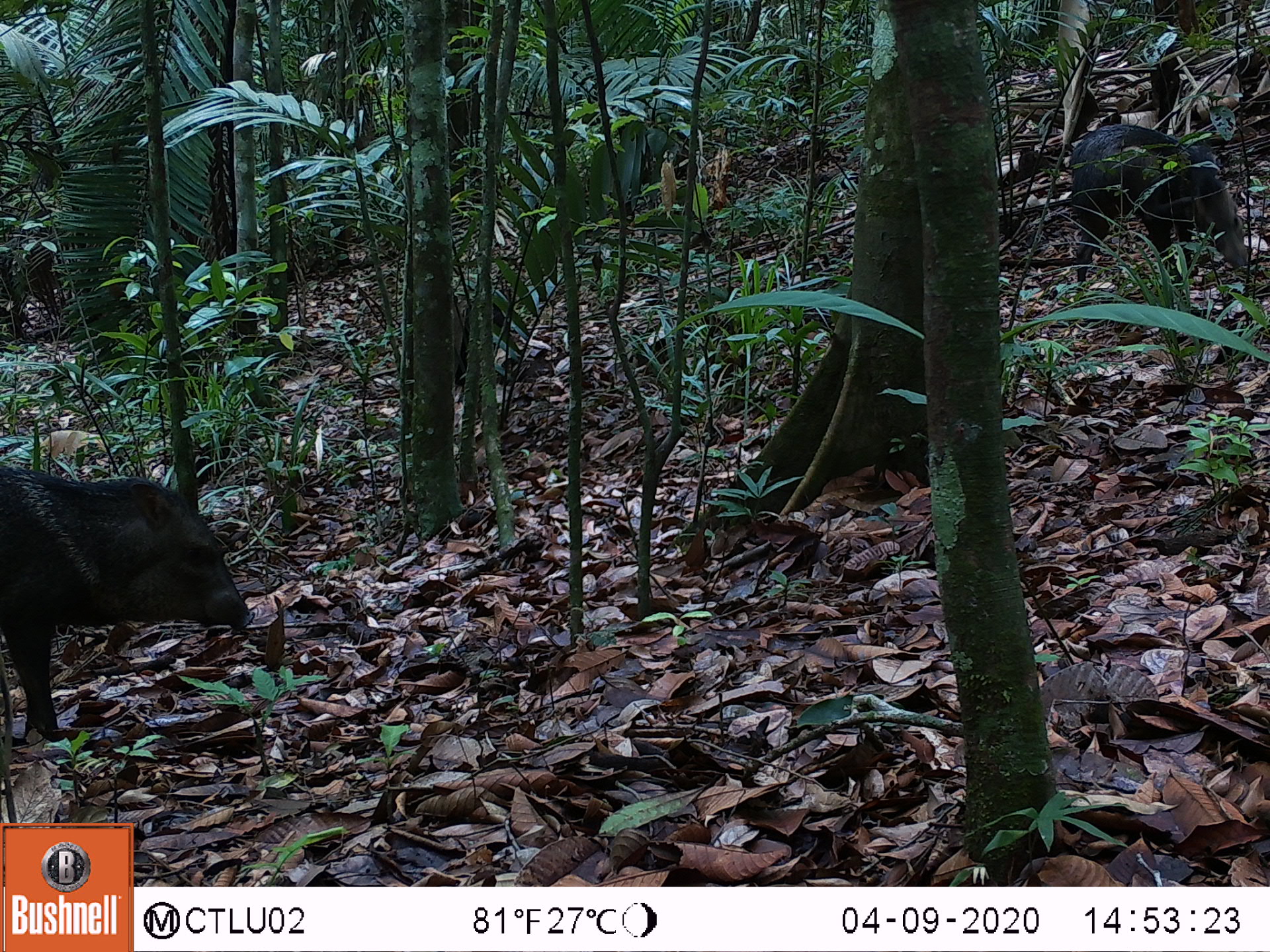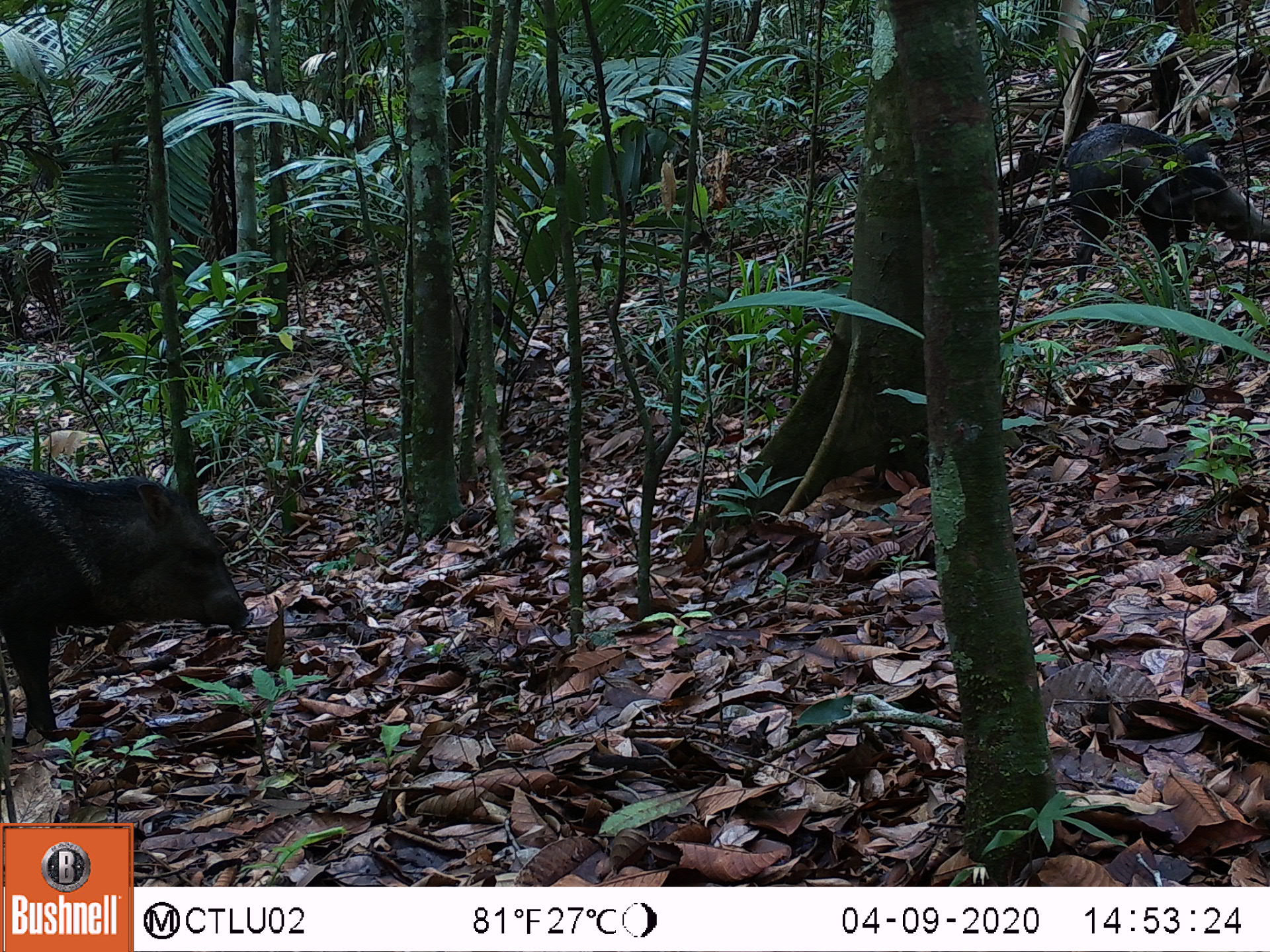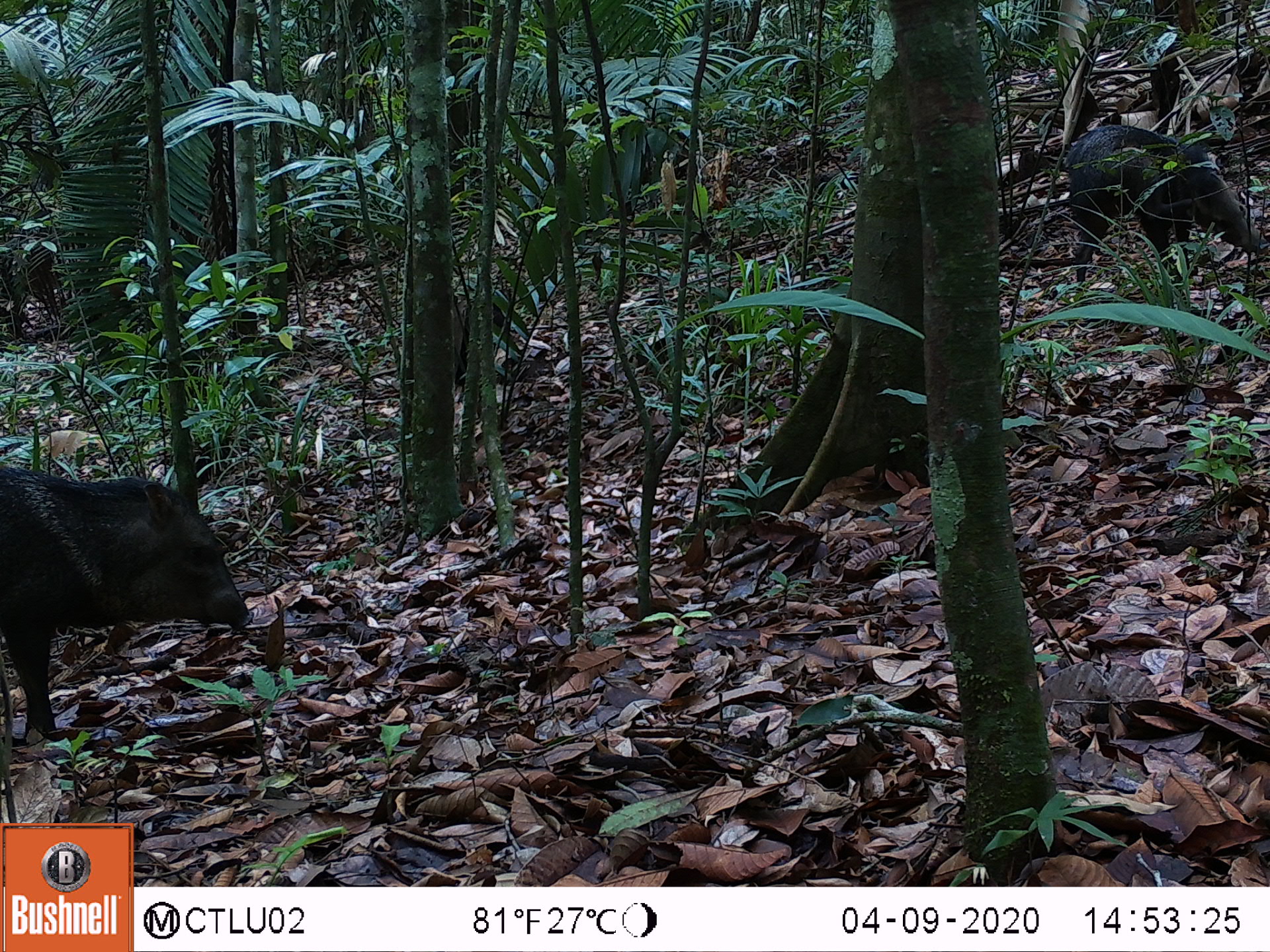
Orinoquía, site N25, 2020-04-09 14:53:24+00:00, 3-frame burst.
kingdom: Animalia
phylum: Chordata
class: Mammalia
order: Artiodactyla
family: Tayassuidae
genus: Pecari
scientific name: Pecari tajacu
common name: collared peccary